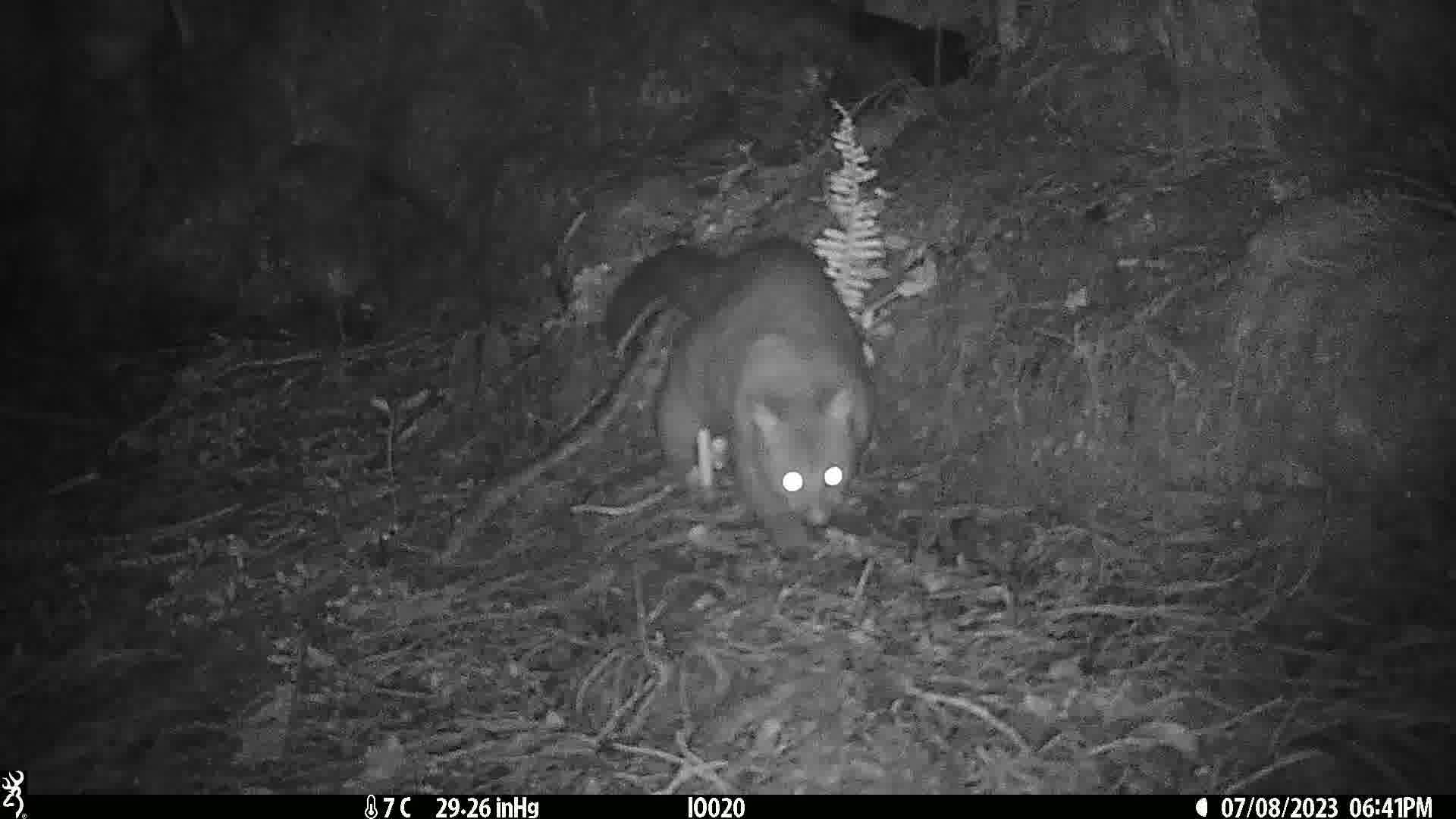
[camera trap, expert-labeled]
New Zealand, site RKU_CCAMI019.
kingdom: Animalia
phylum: Chordata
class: Mammalia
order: Diprotodontia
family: Phalangeridae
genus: Trichosurus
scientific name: Trichosurus vulpecula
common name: common brushtail possum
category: possum